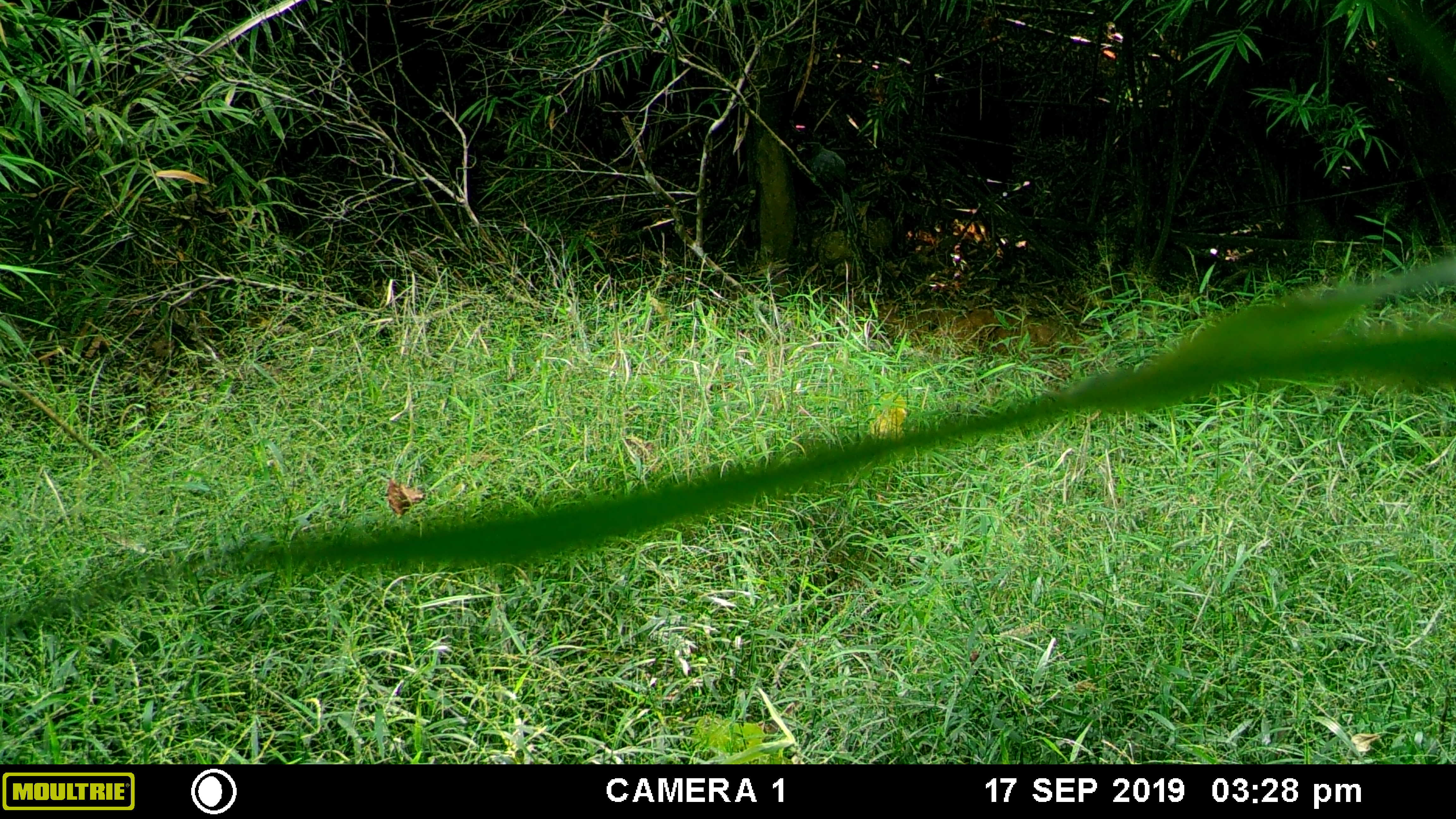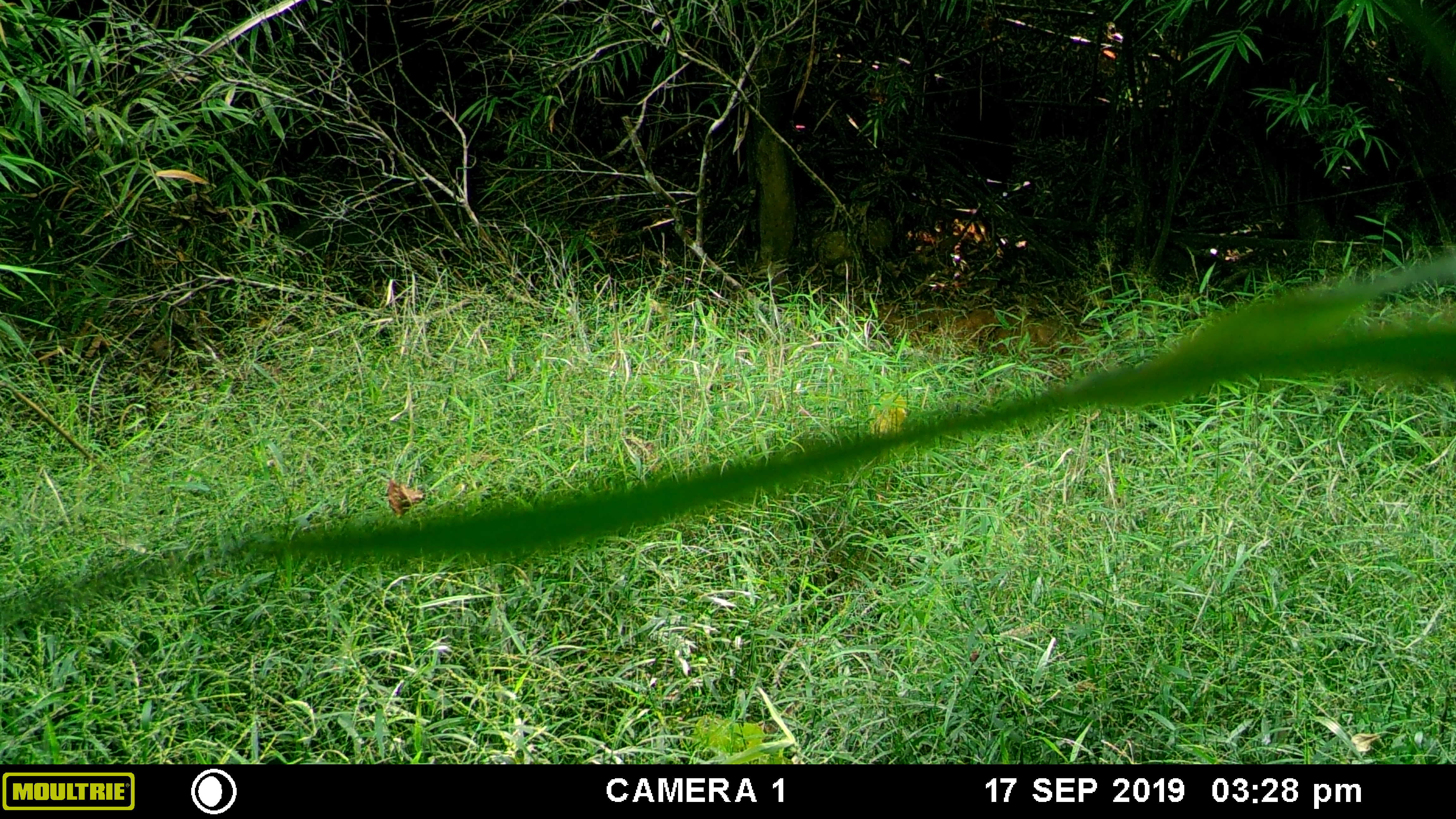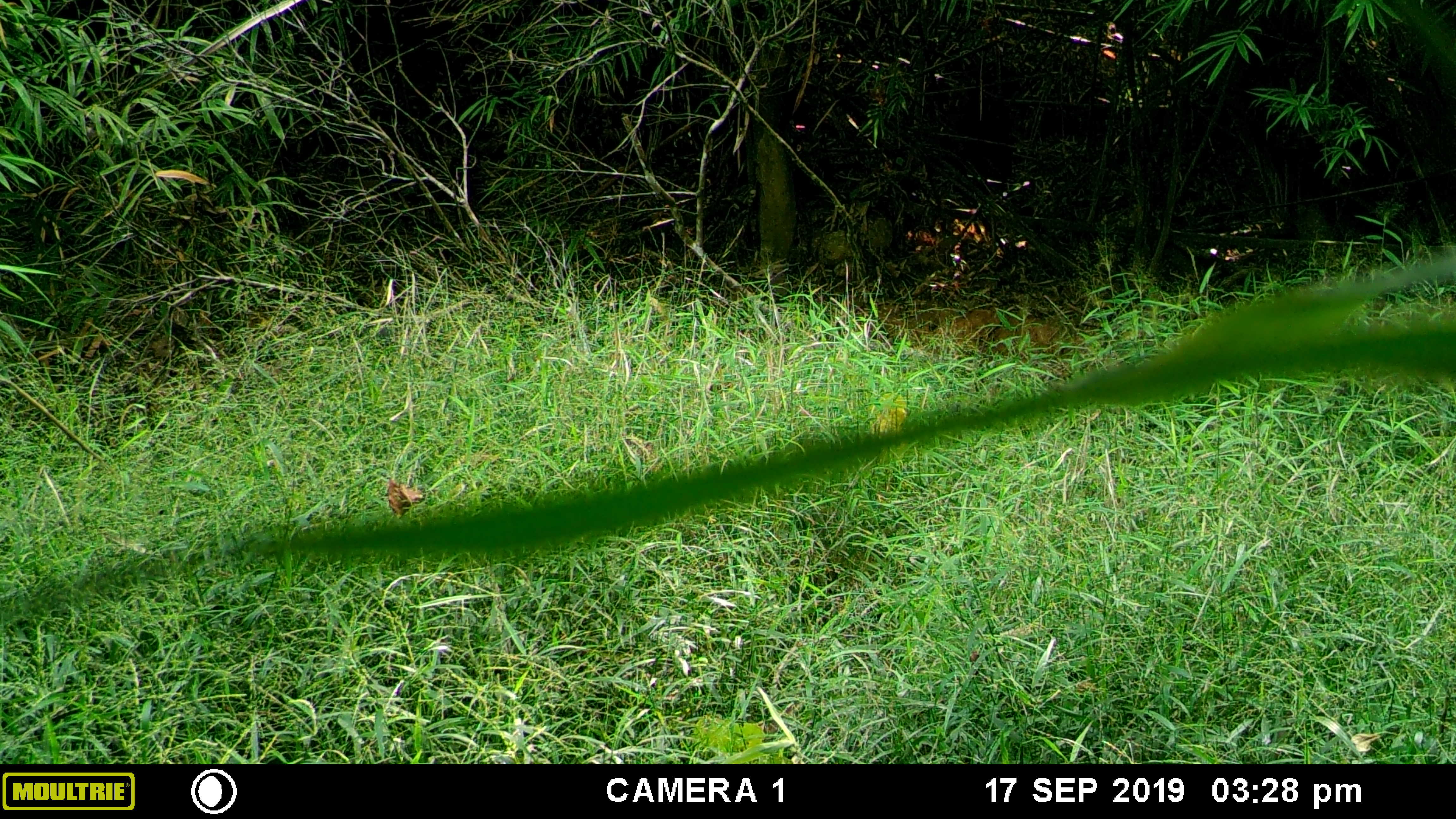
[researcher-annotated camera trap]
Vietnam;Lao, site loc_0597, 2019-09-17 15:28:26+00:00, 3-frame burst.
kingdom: Animalia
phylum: Chordata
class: Aves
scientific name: Aves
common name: bird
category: unidentified bird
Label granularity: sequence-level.